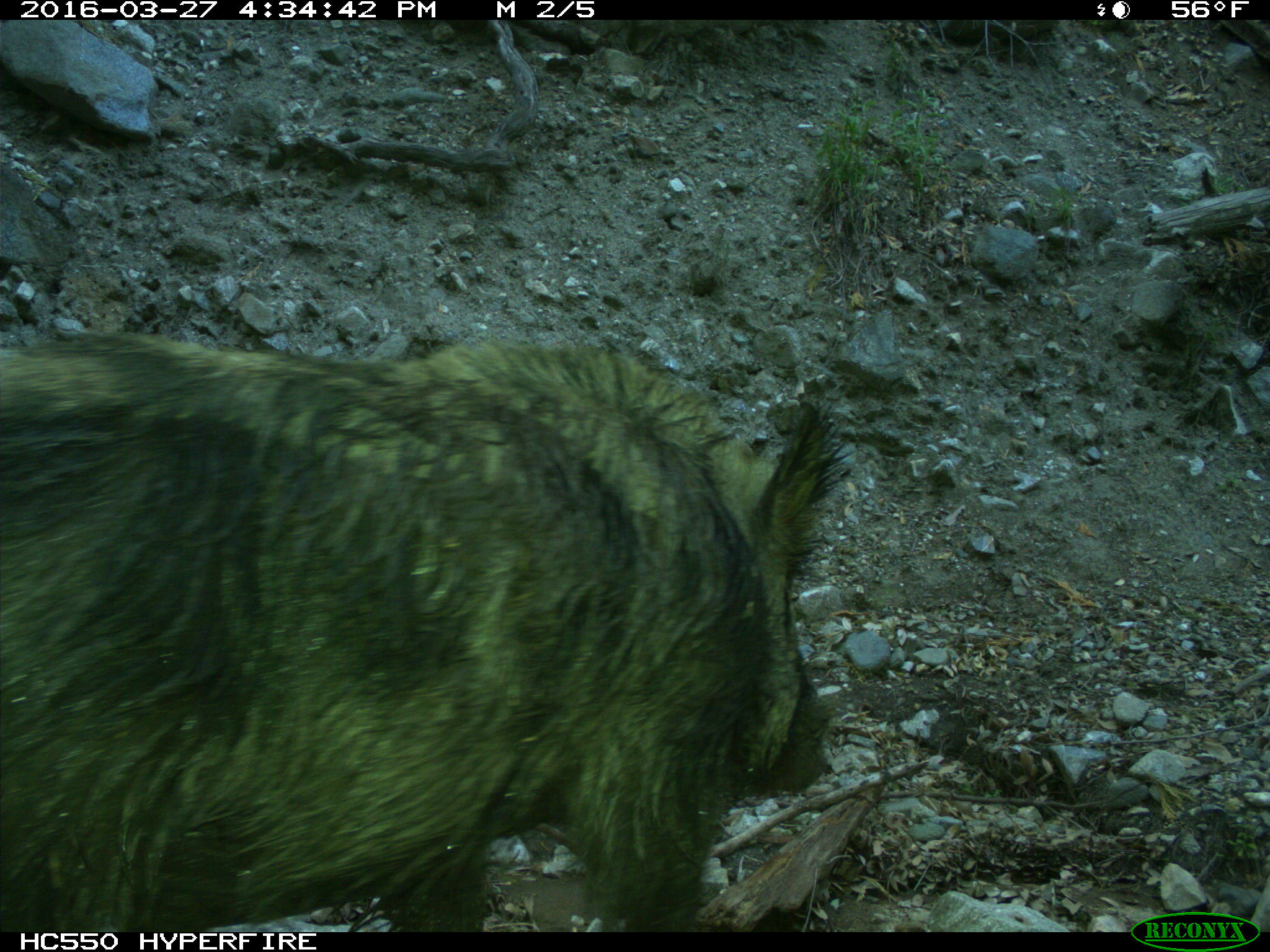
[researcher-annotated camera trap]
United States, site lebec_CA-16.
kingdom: Animalia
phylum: Chordata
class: Mammalia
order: Artiodactyla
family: Suidae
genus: Sus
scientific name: Sus scrofa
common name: wild boar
Sus scrofa (wild boar).